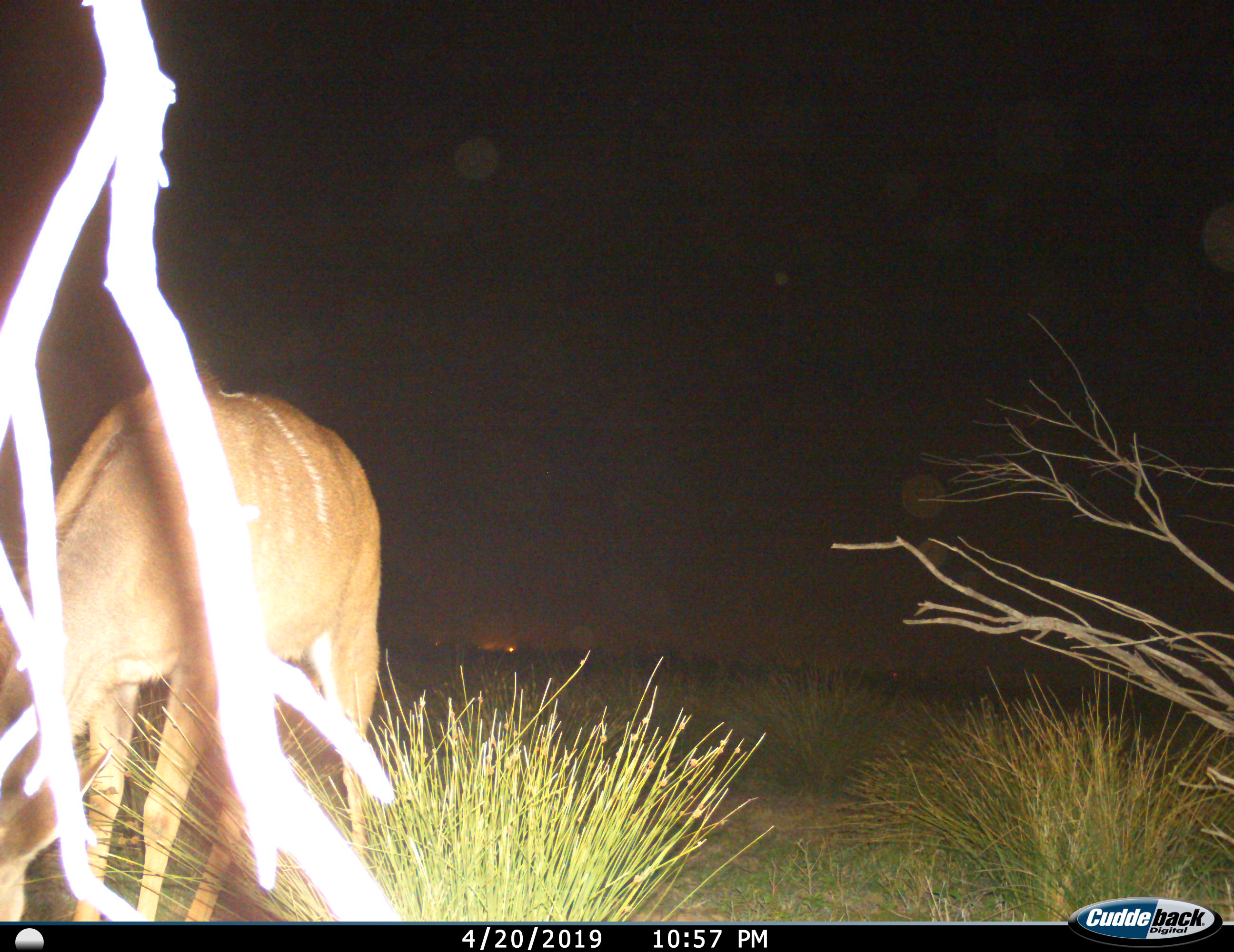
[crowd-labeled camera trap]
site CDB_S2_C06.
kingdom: Animalia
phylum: Chordata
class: Mammalia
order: Artiodactyla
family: Bovidae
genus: Tragelaphus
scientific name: Tragelaphus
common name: kudu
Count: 1.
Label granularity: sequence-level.